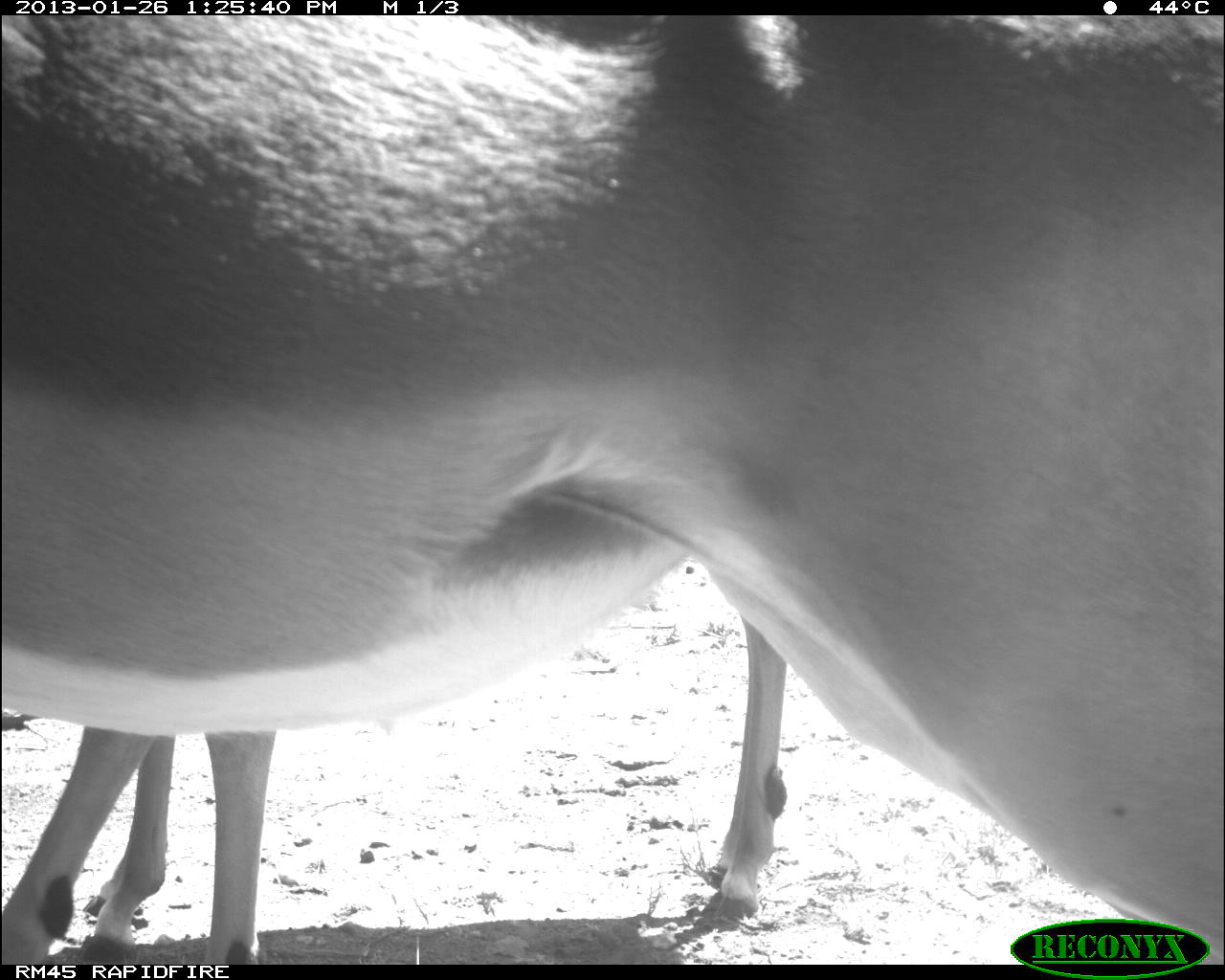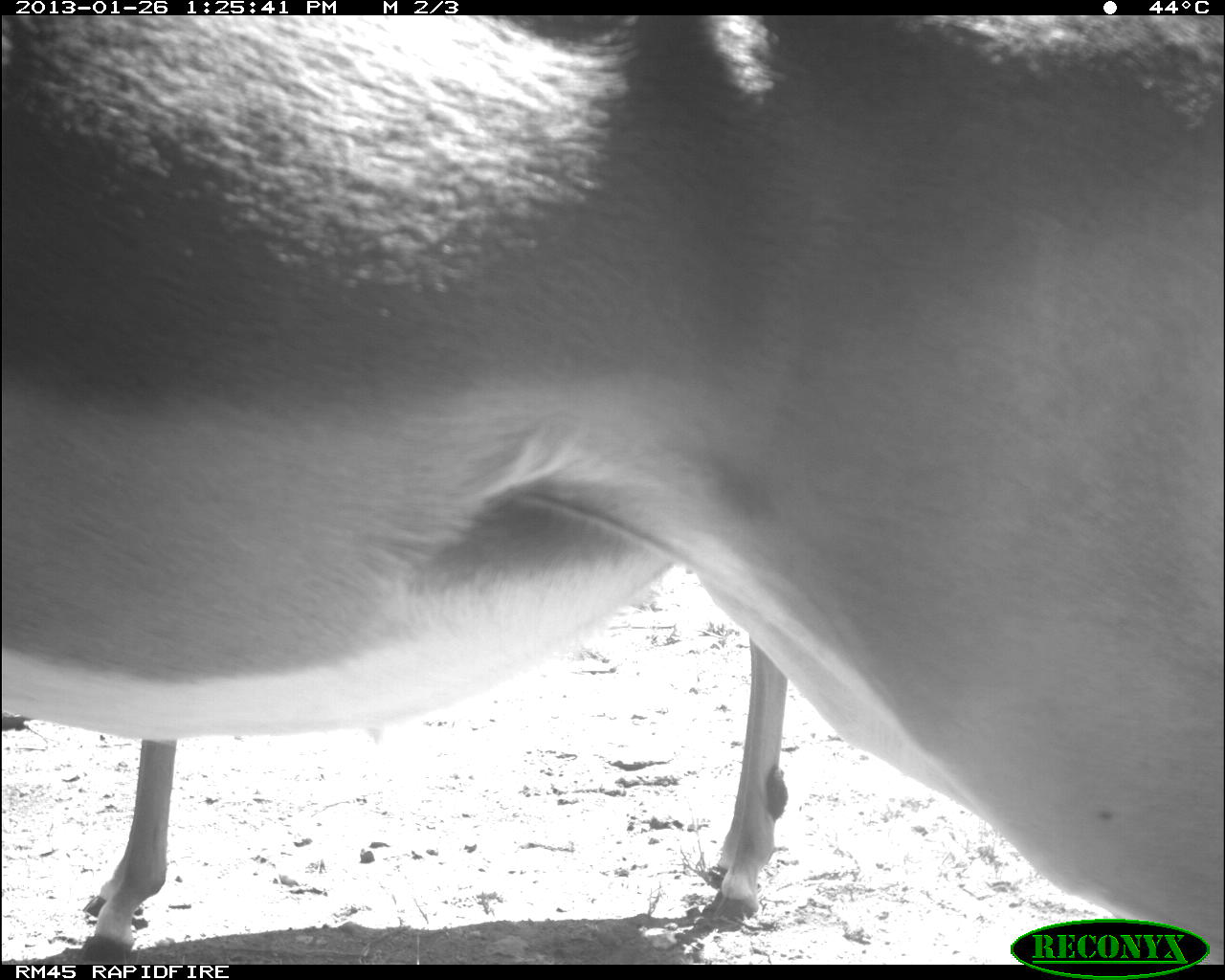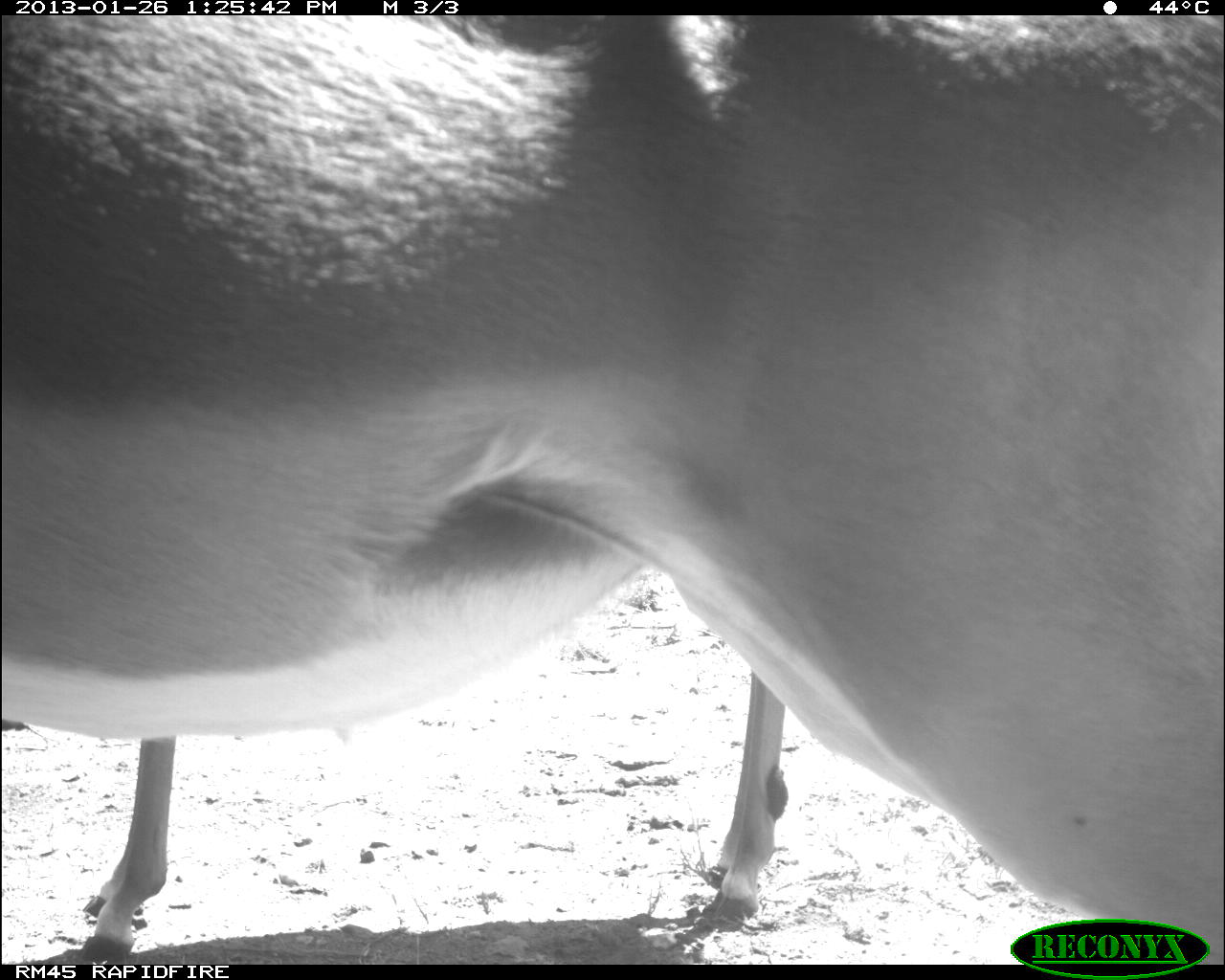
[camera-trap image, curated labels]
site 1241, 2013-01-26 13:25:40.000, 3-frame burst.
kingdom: Animalia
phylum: Chordata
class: Mammalia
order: Artiodactyla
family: Bovidae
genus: Aepyceros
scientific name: Aepyceros melampus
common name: impala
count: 2